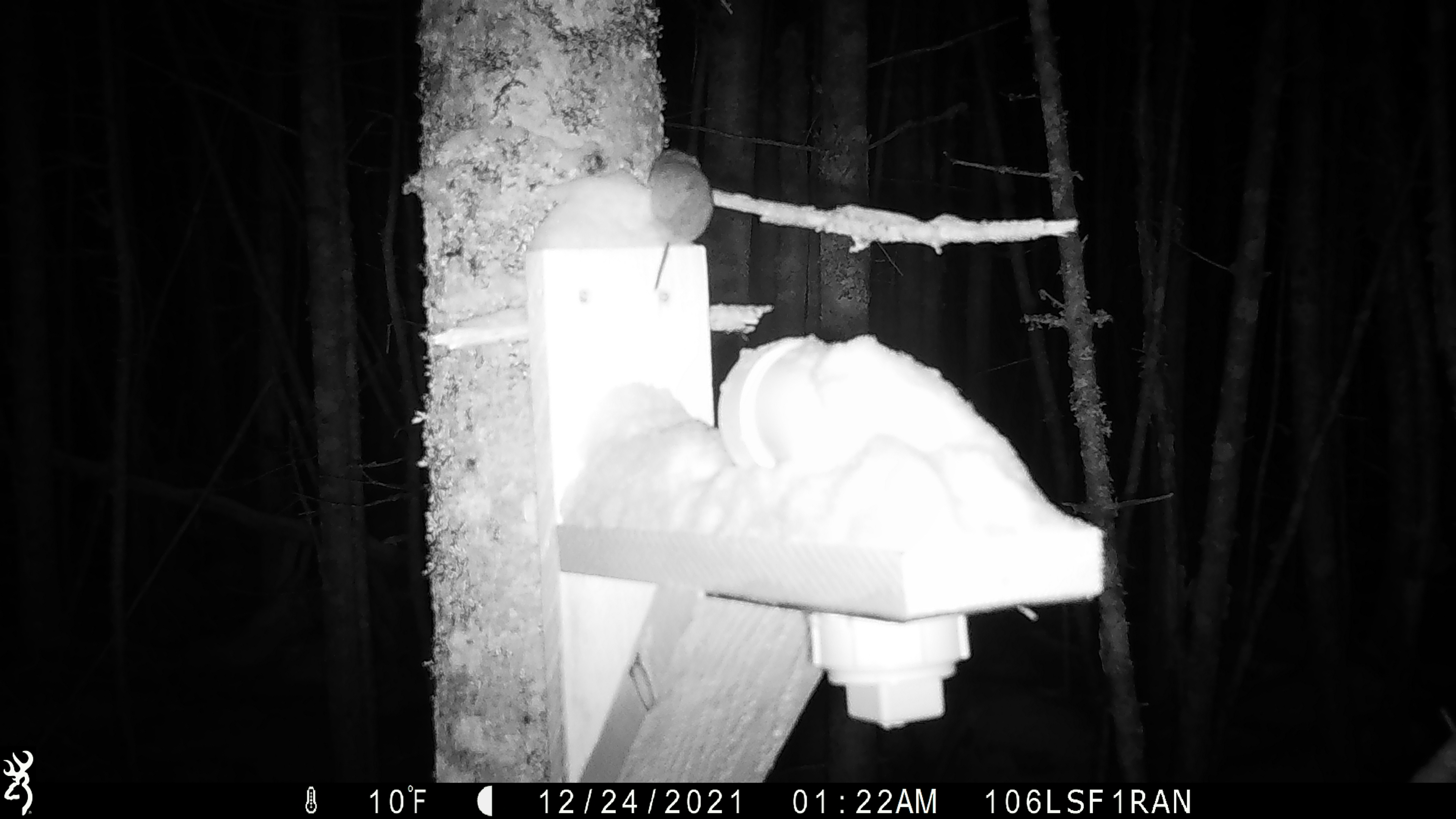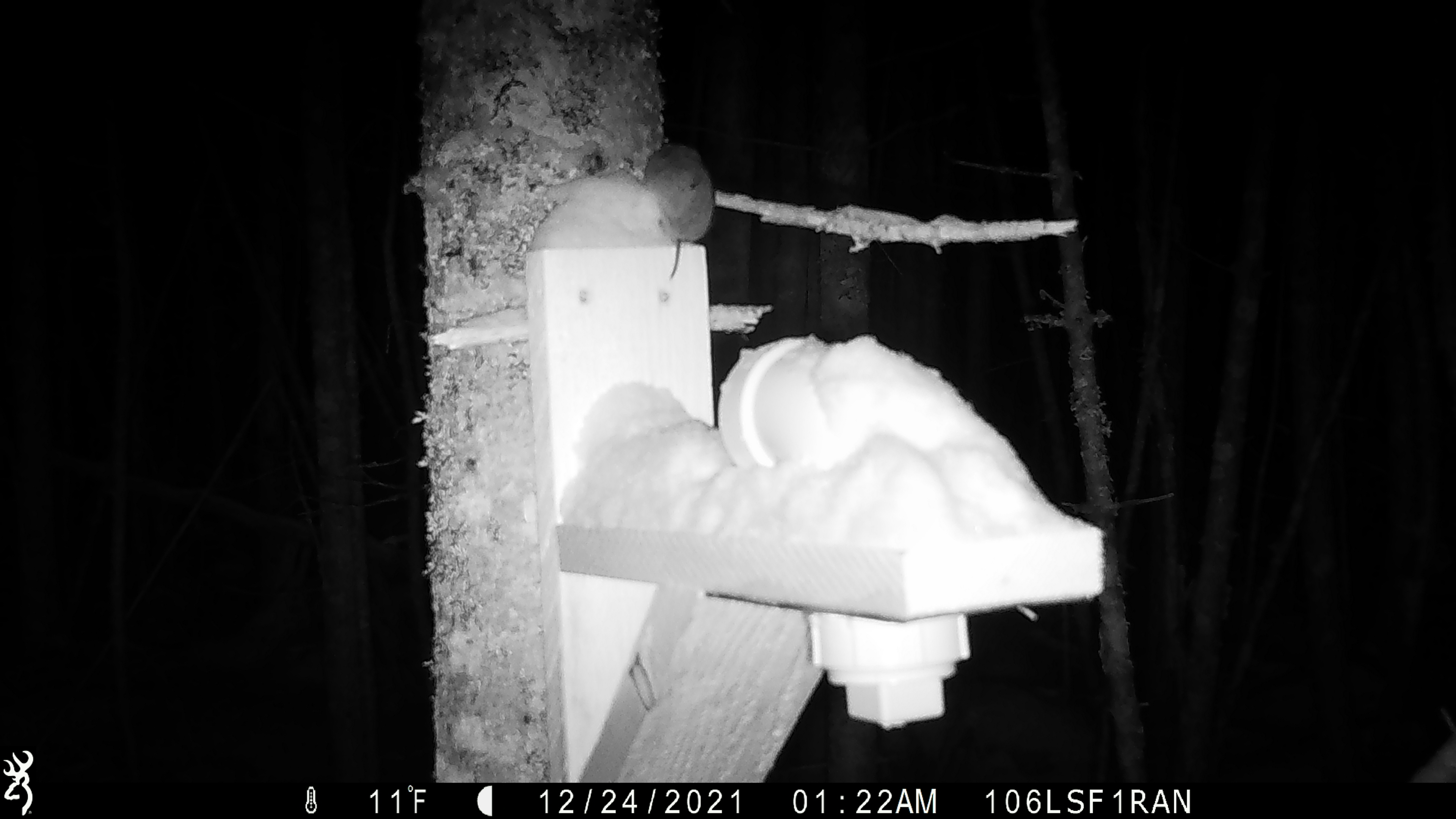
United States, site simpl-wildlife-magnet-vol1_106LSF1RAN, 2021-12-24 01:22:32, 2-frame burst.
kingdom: Animalia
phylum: Chordata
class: Mammalia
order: Rodentia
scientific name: Rodentia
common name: mouse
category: mouse sp.